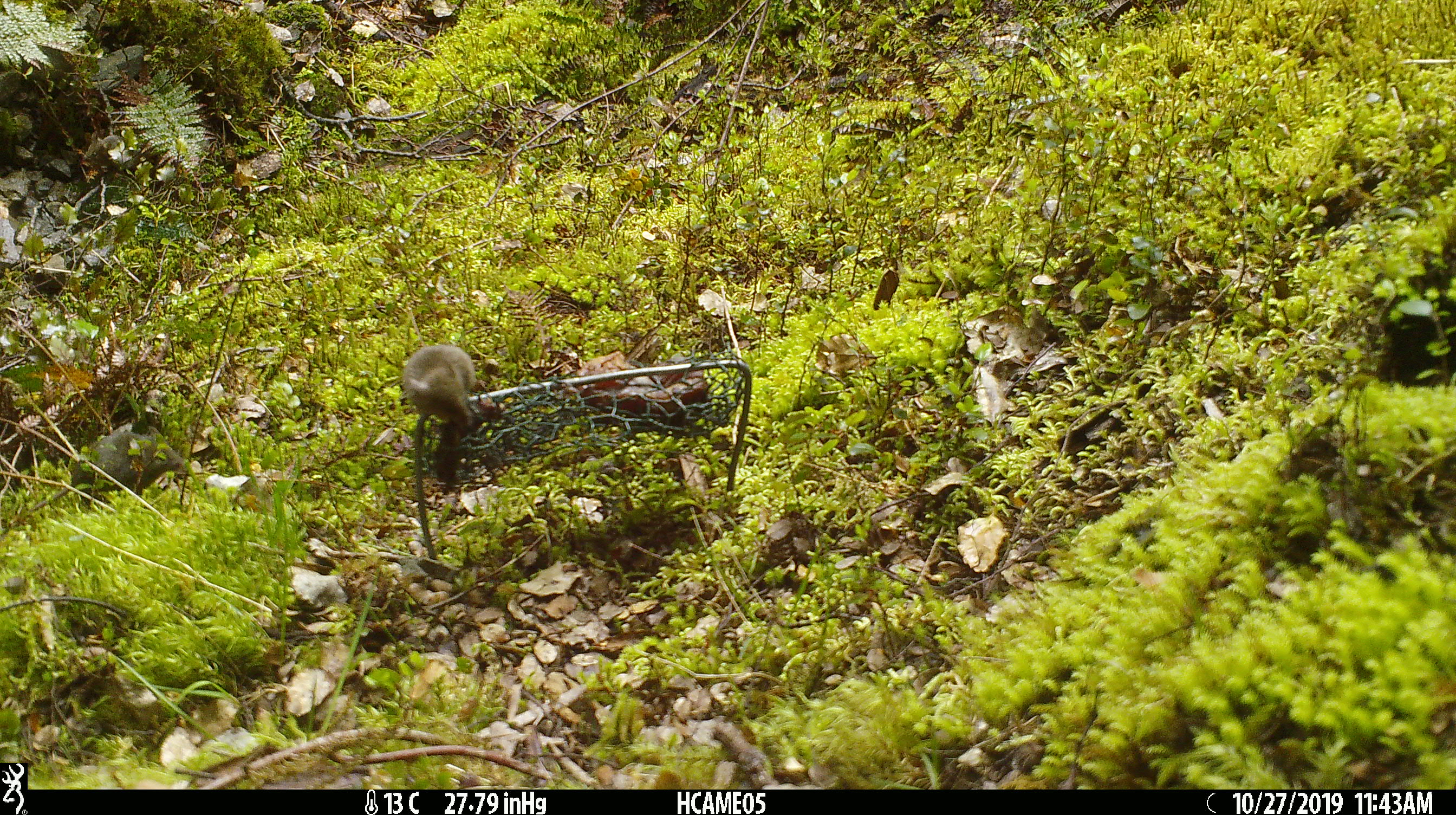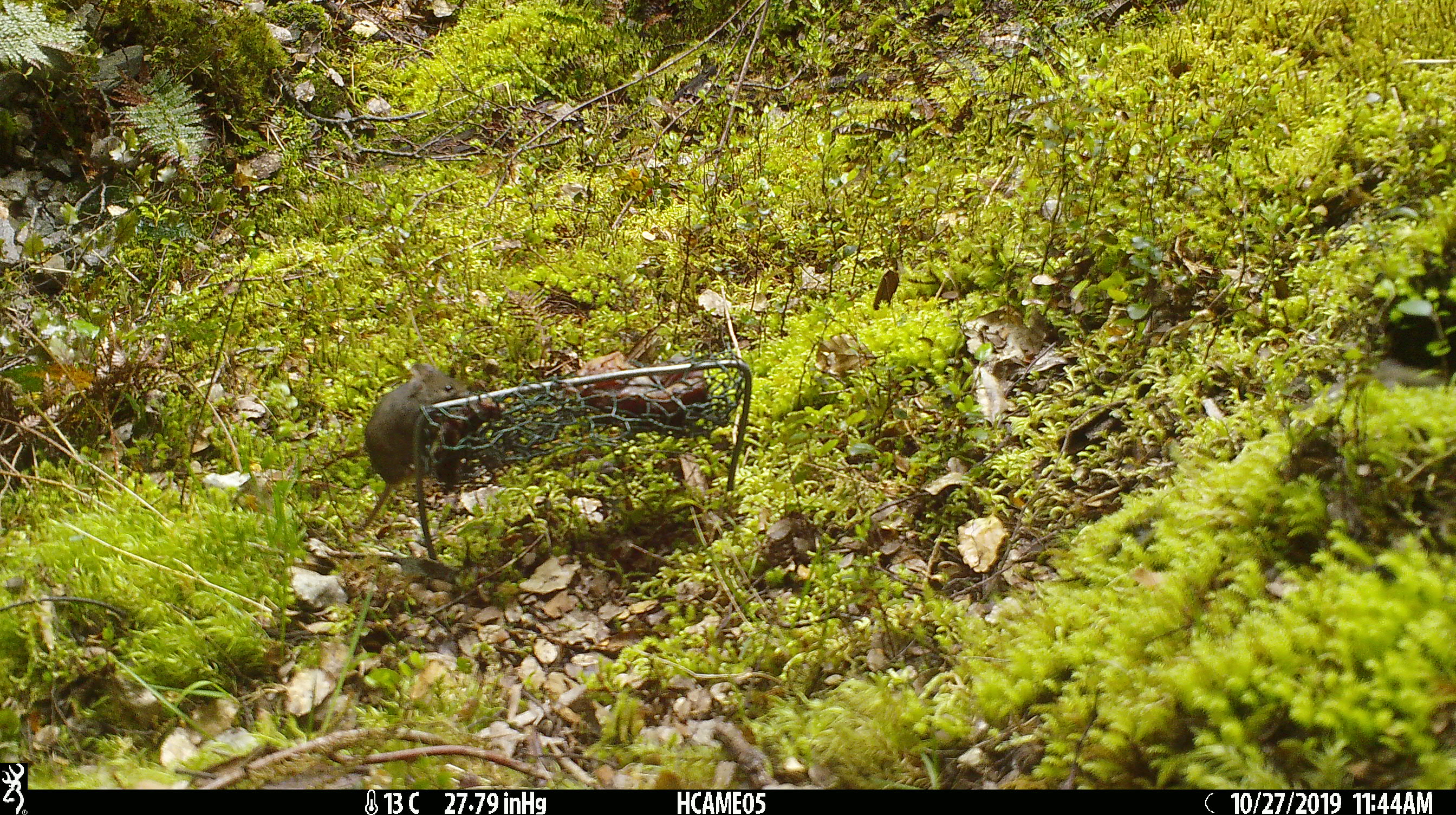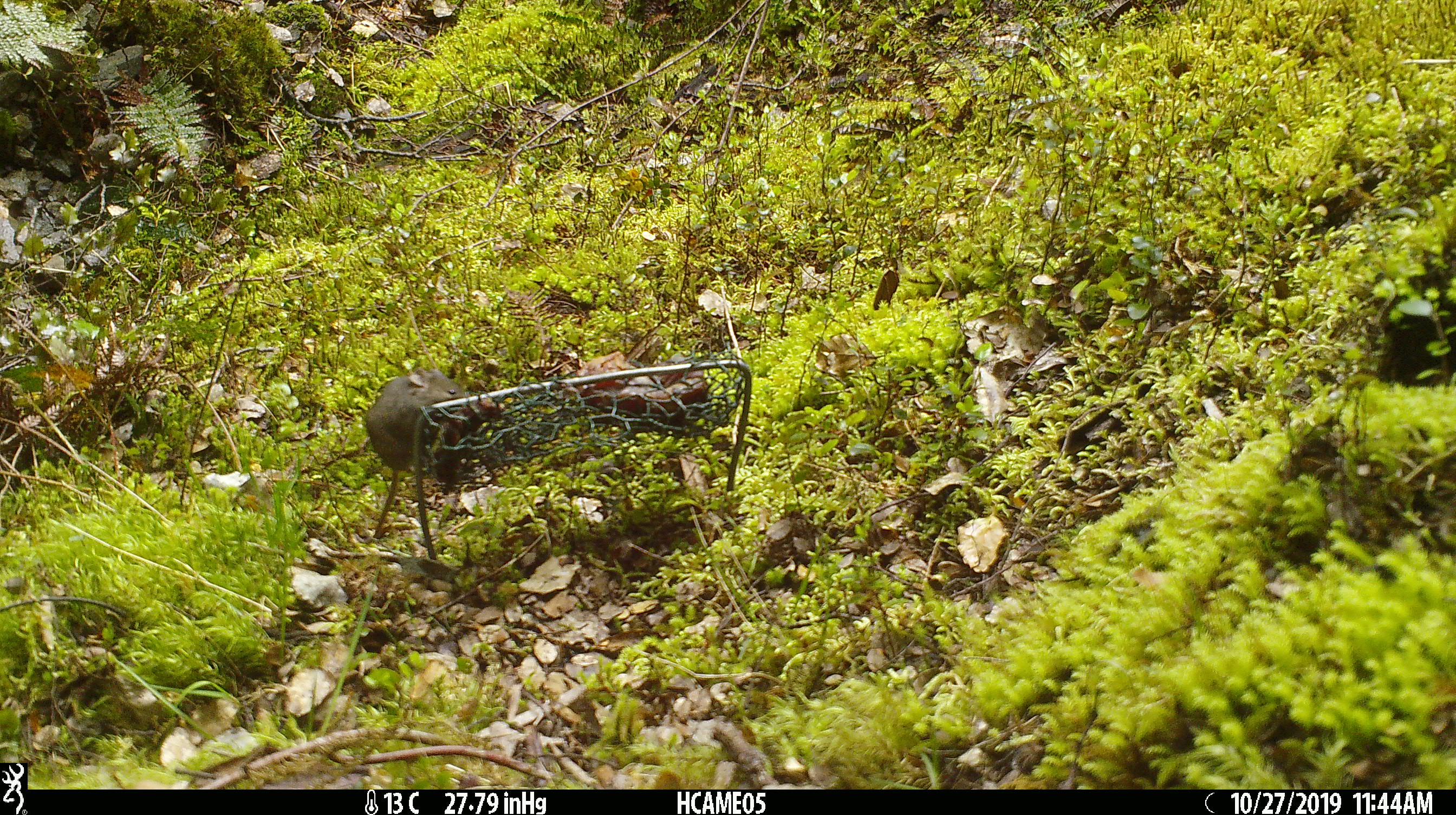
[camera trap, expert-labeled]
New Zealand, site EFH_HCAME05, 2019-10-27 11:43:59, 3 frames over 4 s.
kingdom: Animalia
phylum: Chordata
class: Mammalia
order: Rodentia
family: Muridae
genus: Mus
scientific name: Mus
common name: mouse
Mouse (Mus).